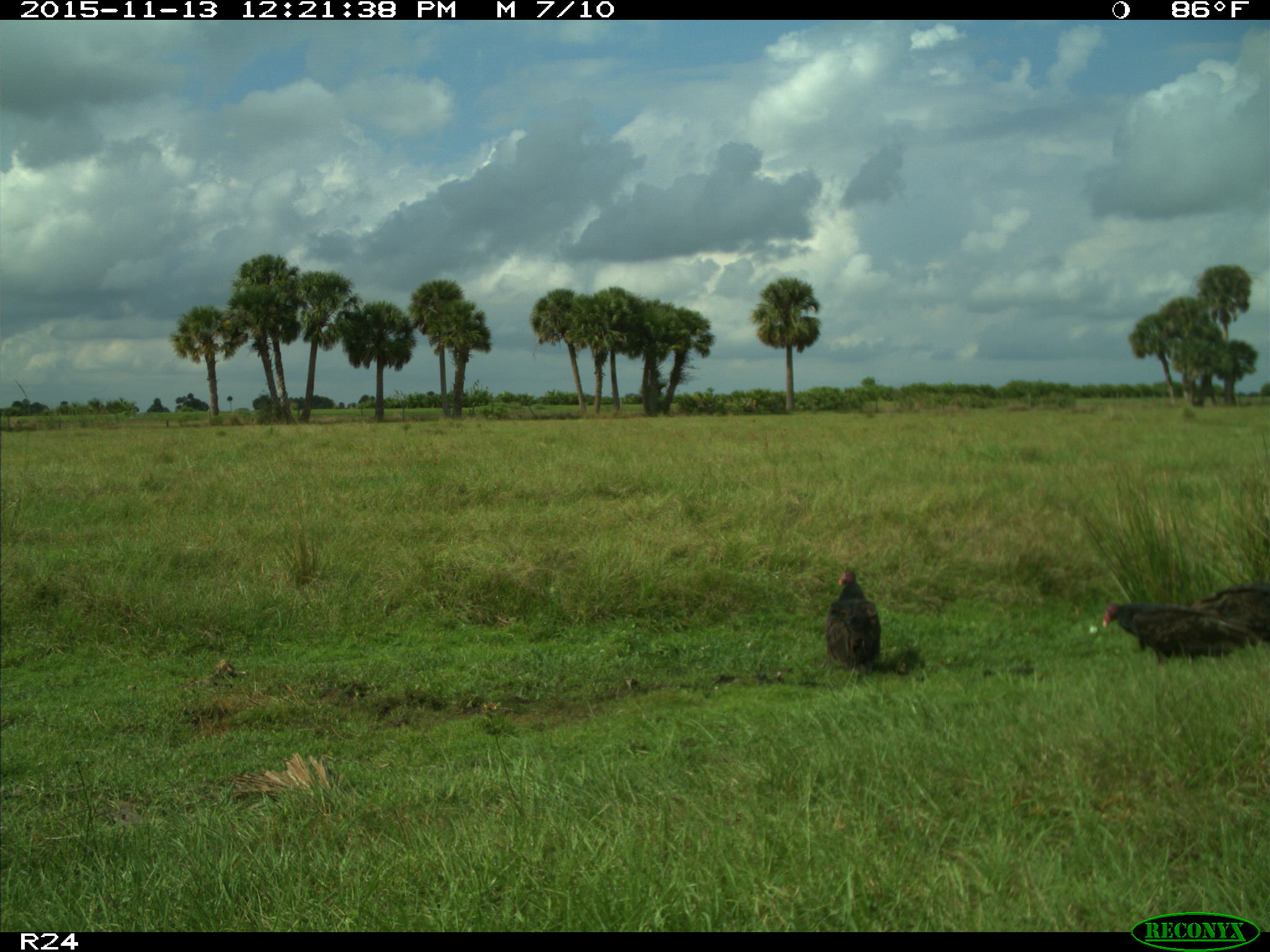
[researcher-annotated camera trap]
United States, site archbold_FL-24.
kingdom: Animalia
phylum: Chordata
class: Aves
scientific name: Aves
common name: birds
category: unidentified bird